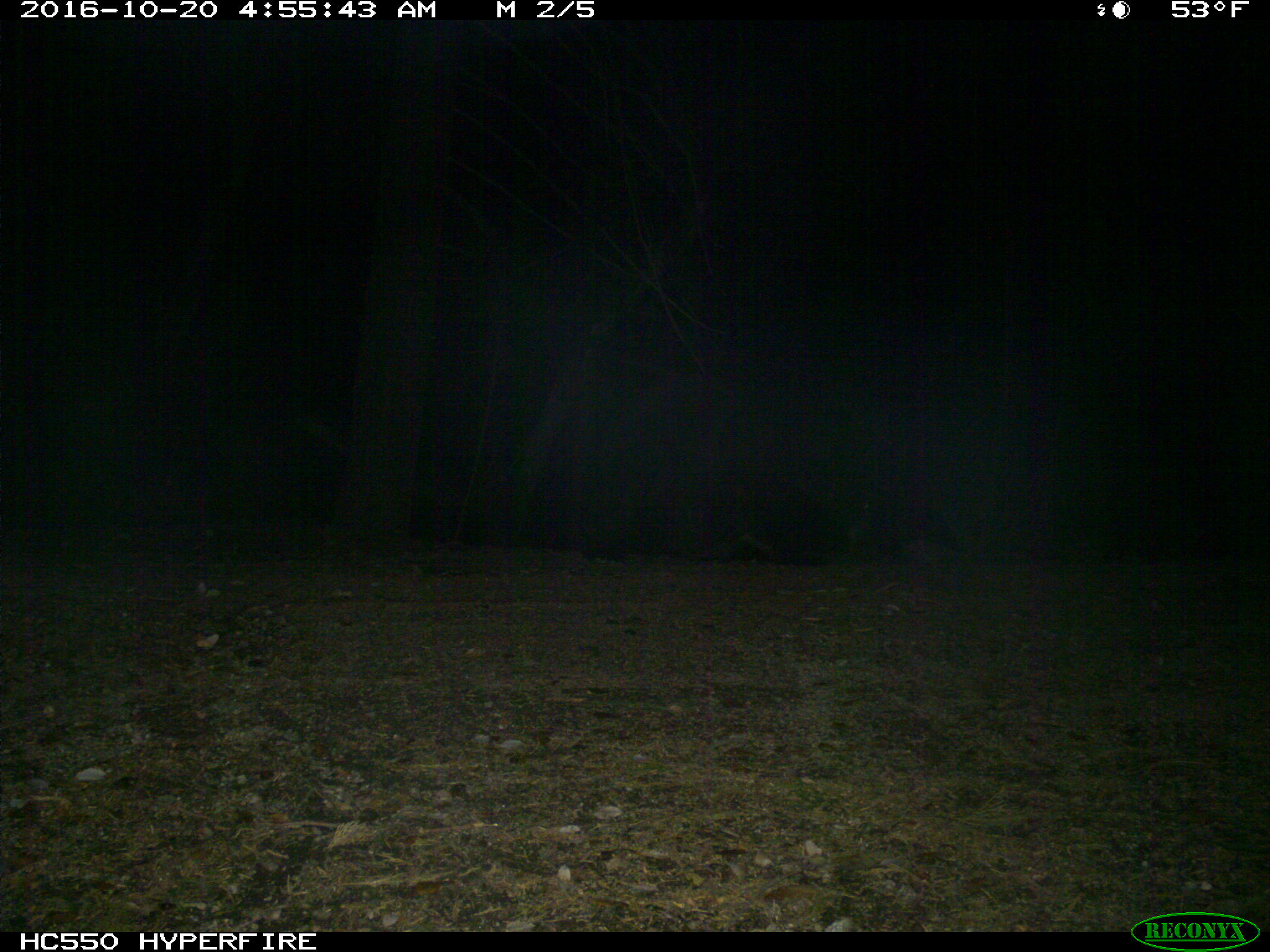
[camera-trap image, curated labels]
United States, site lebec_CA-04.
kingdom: Animalia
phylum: Chordata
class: Mammalia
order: Carnivora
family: Ursidae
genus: Ursus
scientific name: Ursus americanus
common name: american black bear